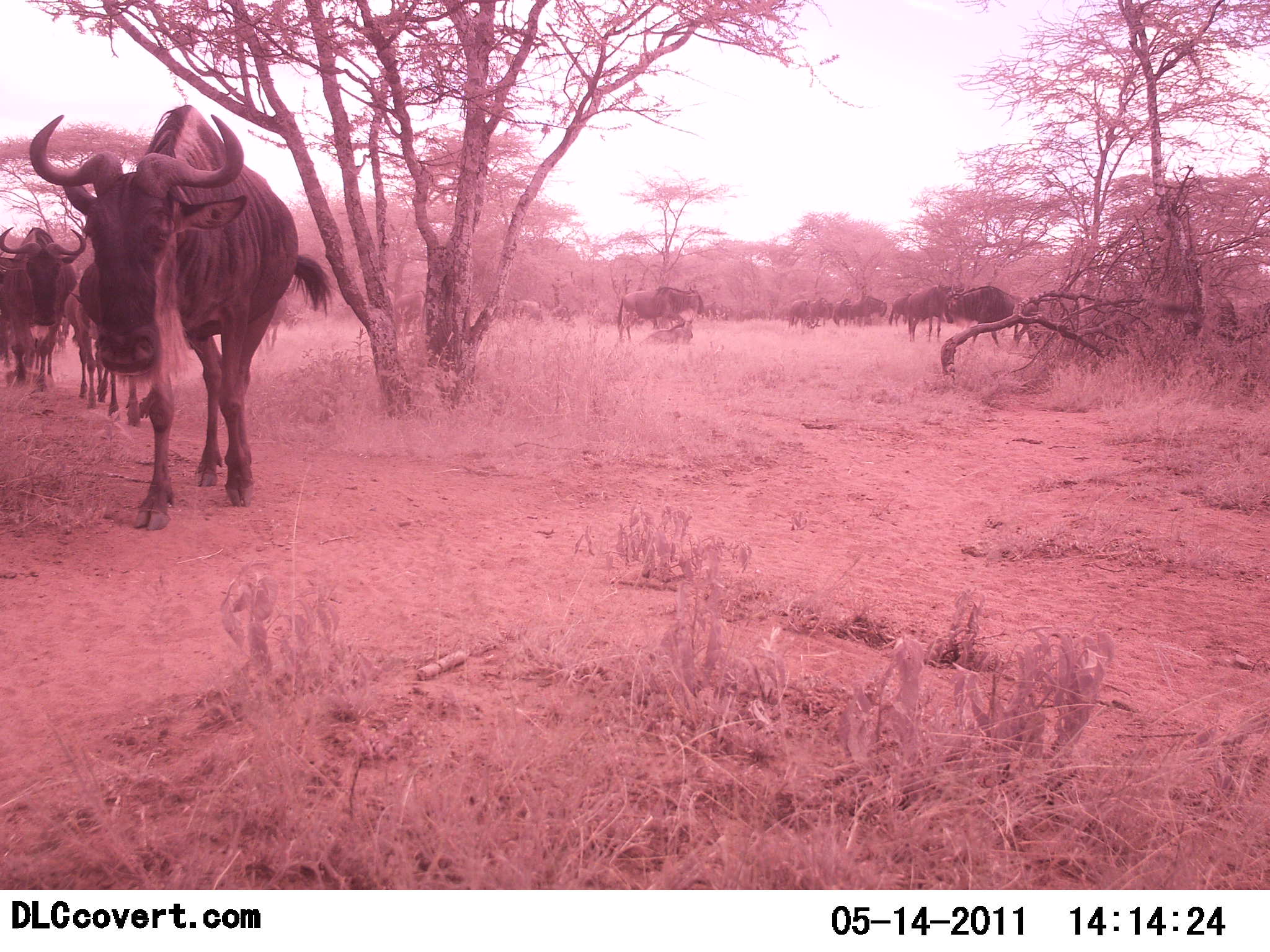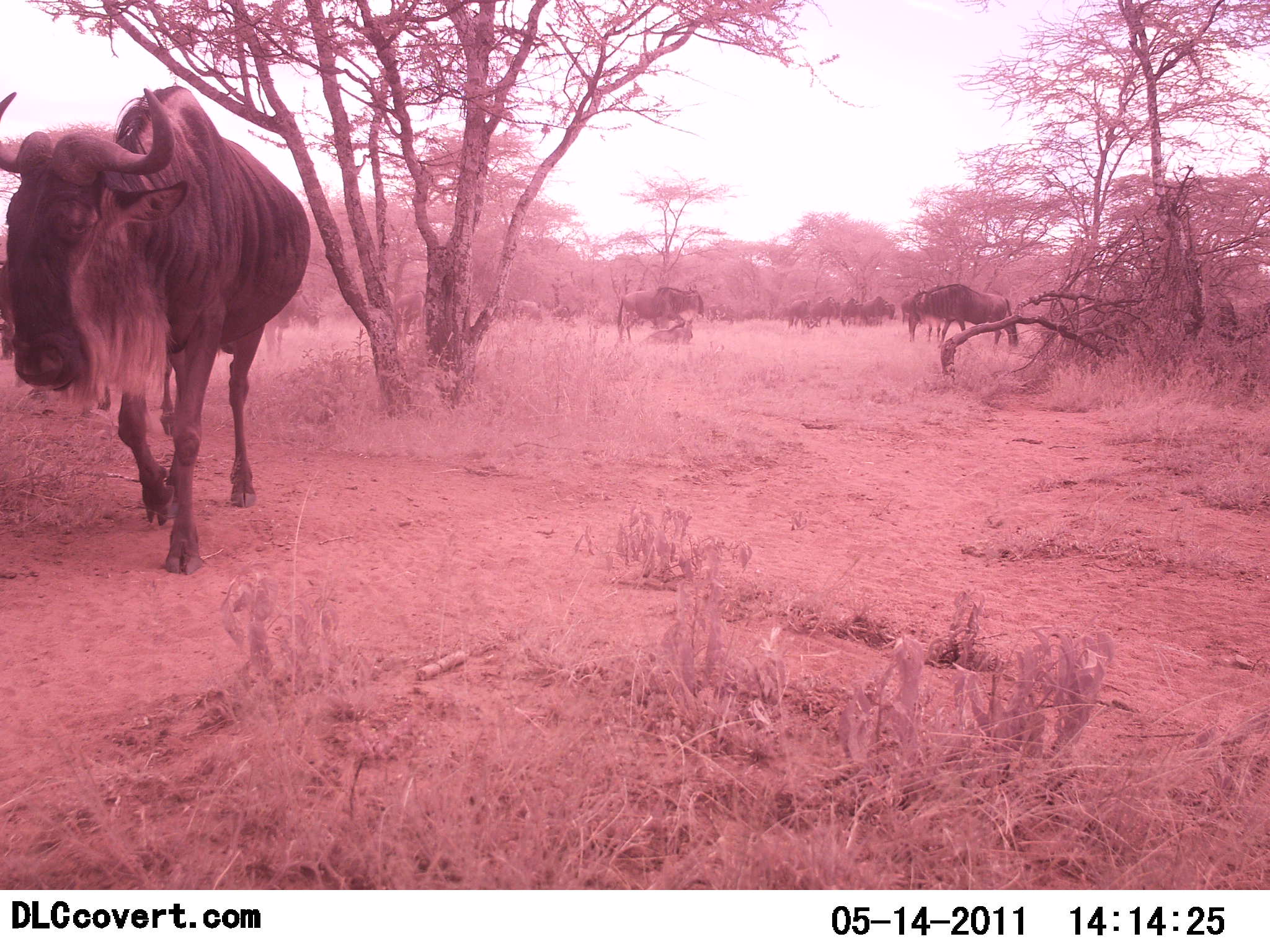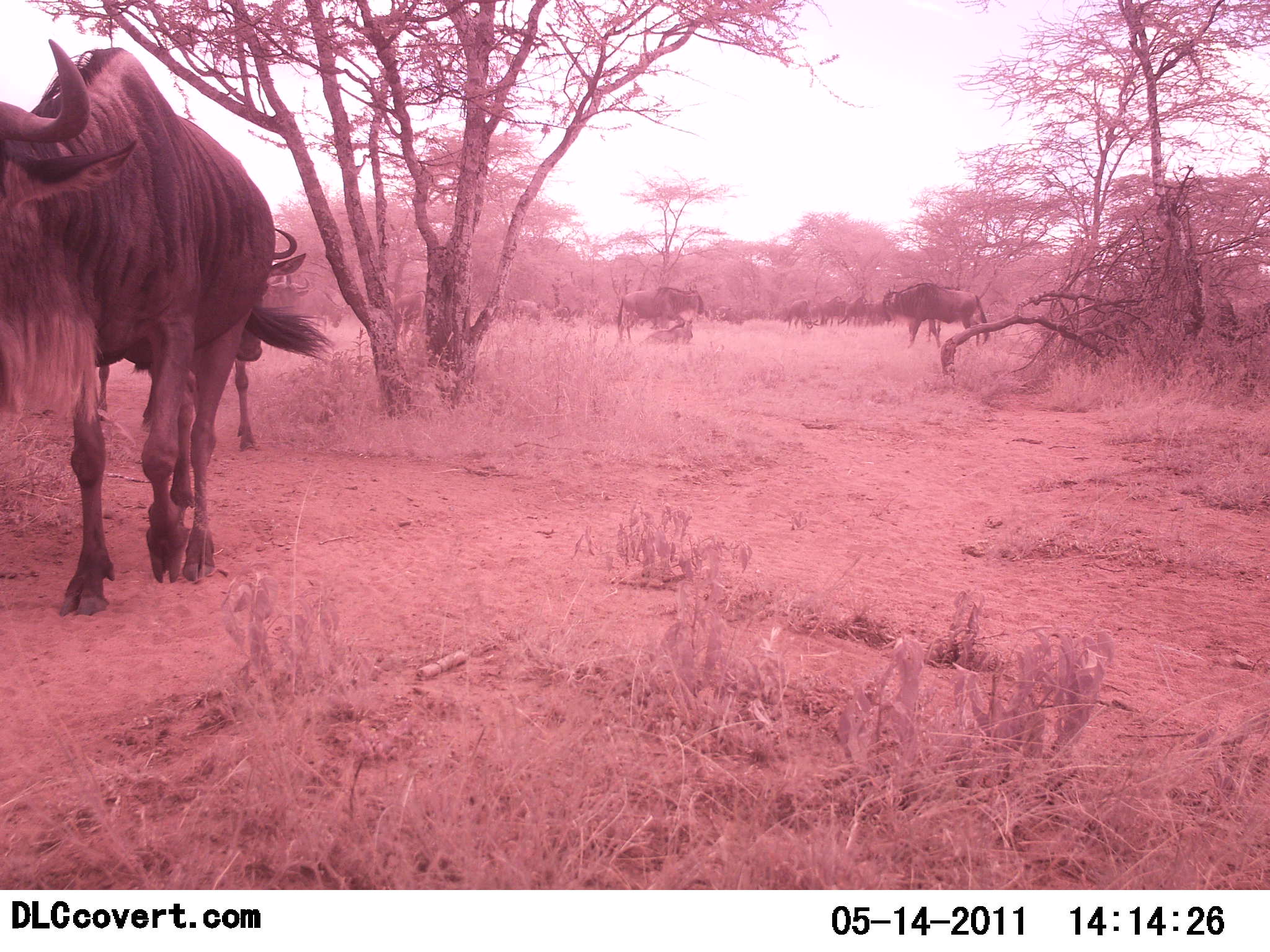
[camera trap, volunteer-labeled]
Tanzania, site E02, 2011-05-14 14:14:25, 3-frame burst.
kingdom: Animalia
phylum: Chordata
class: Mammalia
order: Artiodactyla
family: Bovidae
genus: Connochaetes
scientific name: Connochaetes taurinus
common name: blue wildebeest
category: wildebeest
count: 11-50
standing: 50%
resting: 0%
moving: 100%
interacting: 10%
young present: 0%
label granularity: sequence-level